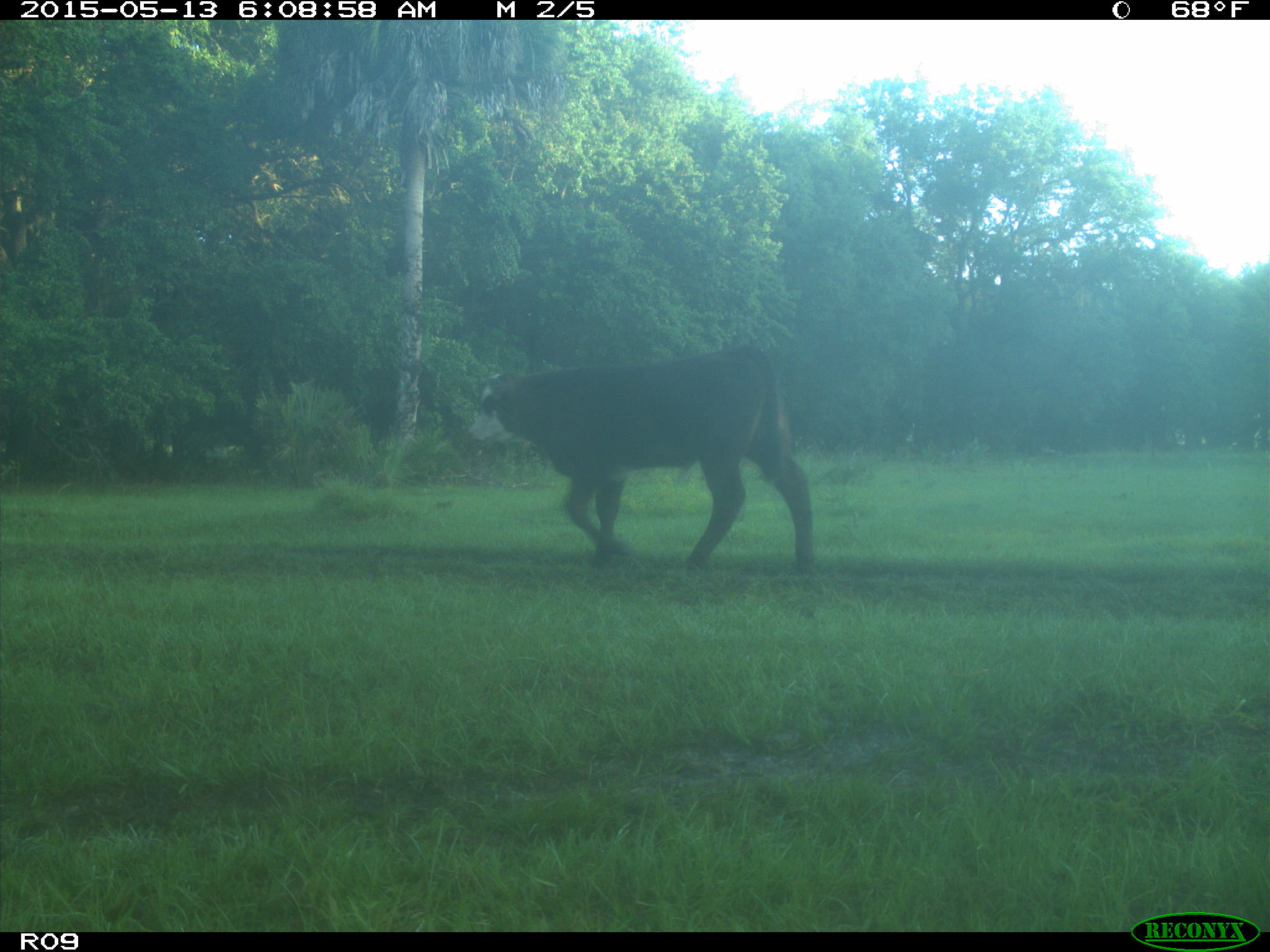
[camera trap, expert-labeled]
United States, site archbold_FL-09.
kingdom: Animalia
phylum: Chordata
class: Mammalia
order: Artiodactyla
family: Bovidae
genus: Bos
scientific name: Bos taurus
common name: domestic cow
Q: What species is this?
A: Bos taurus (domestic cow).